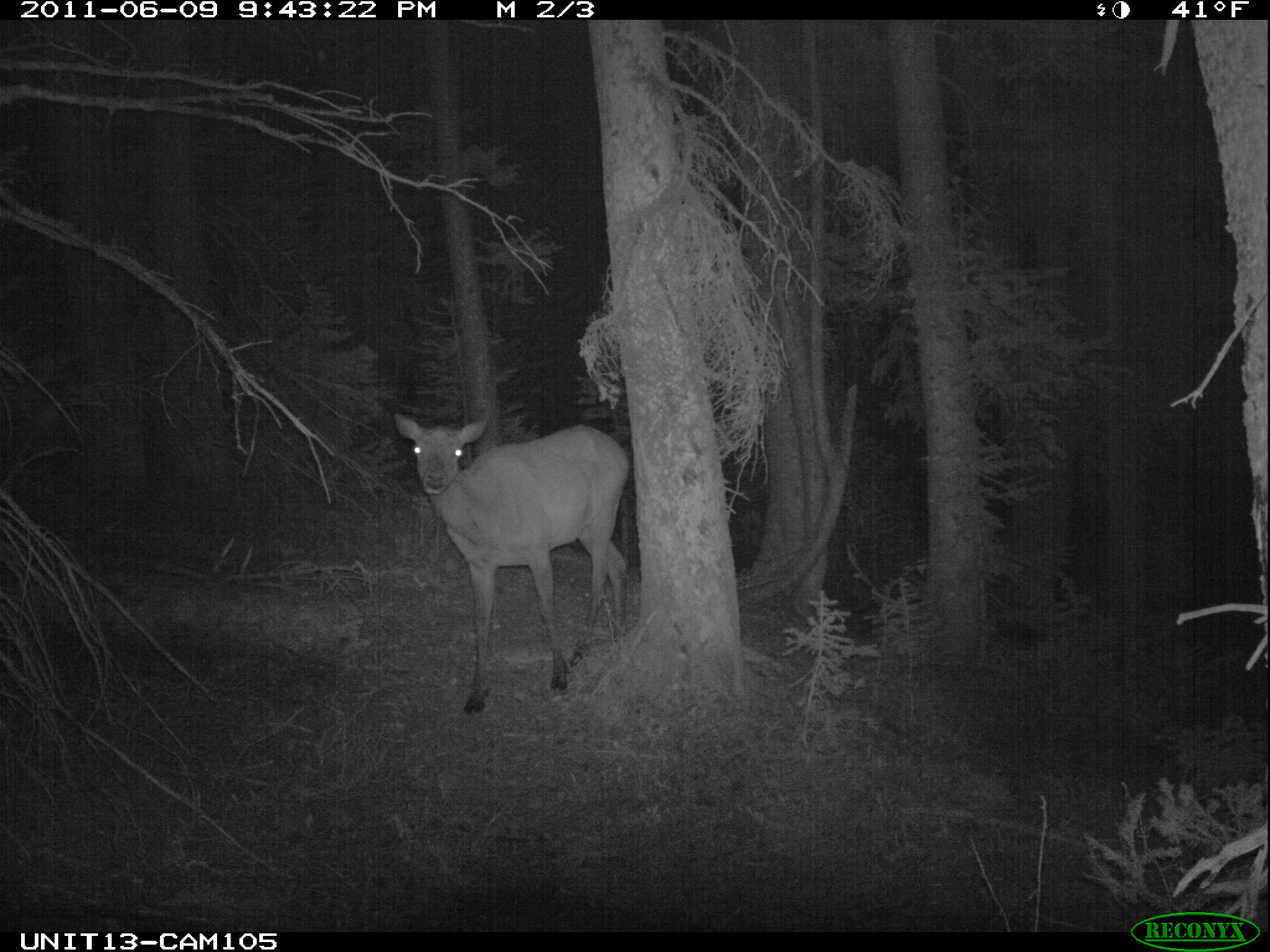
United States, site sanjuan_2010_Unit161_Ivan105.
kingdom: Animalia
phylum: Chordata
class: Mammalia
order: Artiodactyla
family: Cervidae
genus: Cervus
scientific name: Cervus elaphus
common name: red deer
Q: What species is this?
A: Cervus elaphus (red deer).